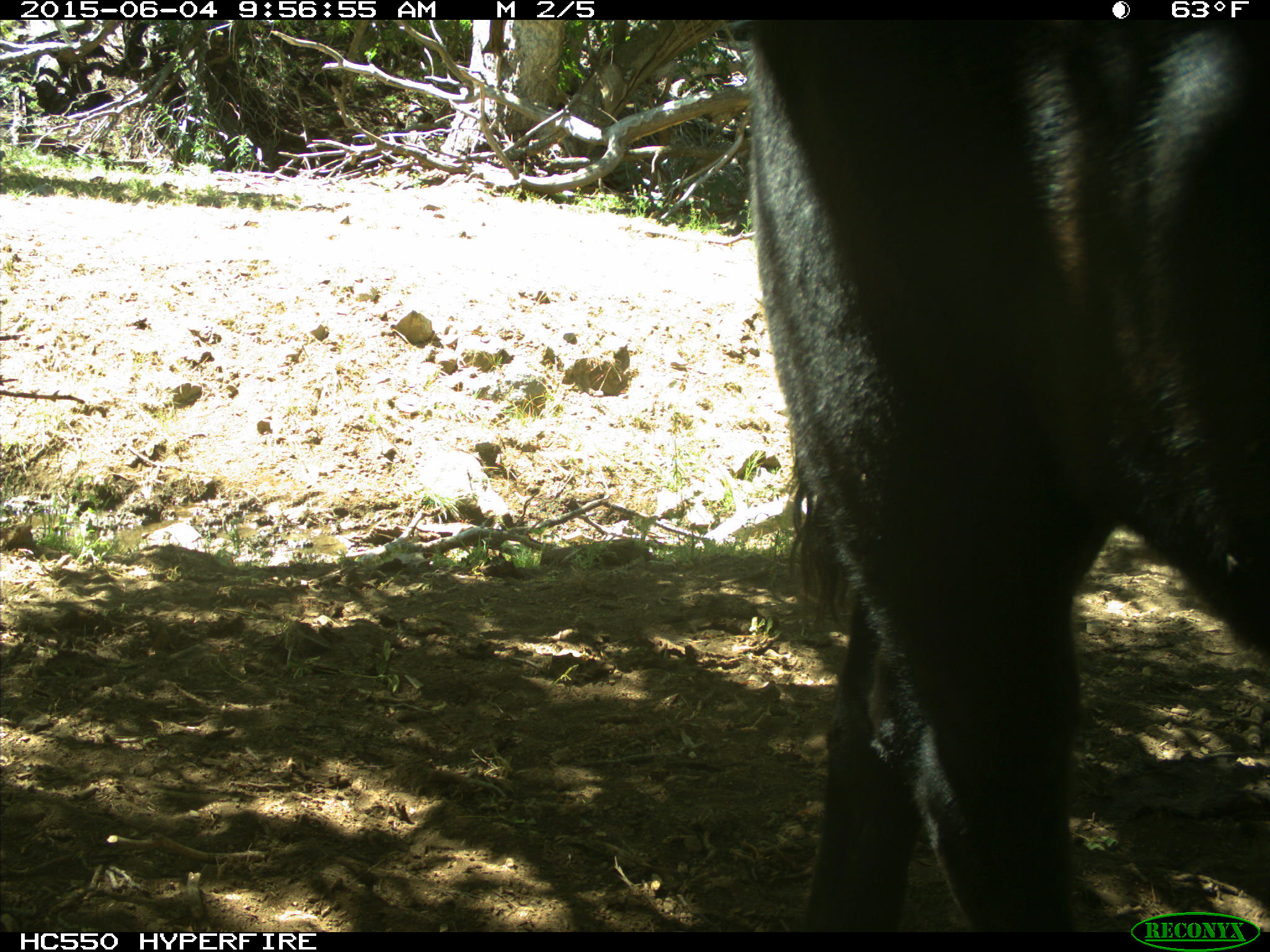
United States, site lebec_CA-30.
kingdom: Animalia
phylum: Chordata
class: Mammalia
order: Artiodactyla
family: Bovidae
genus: Bos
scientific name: Bos taurus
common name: domestic cow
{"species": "Bos taurus (domestic cow)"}